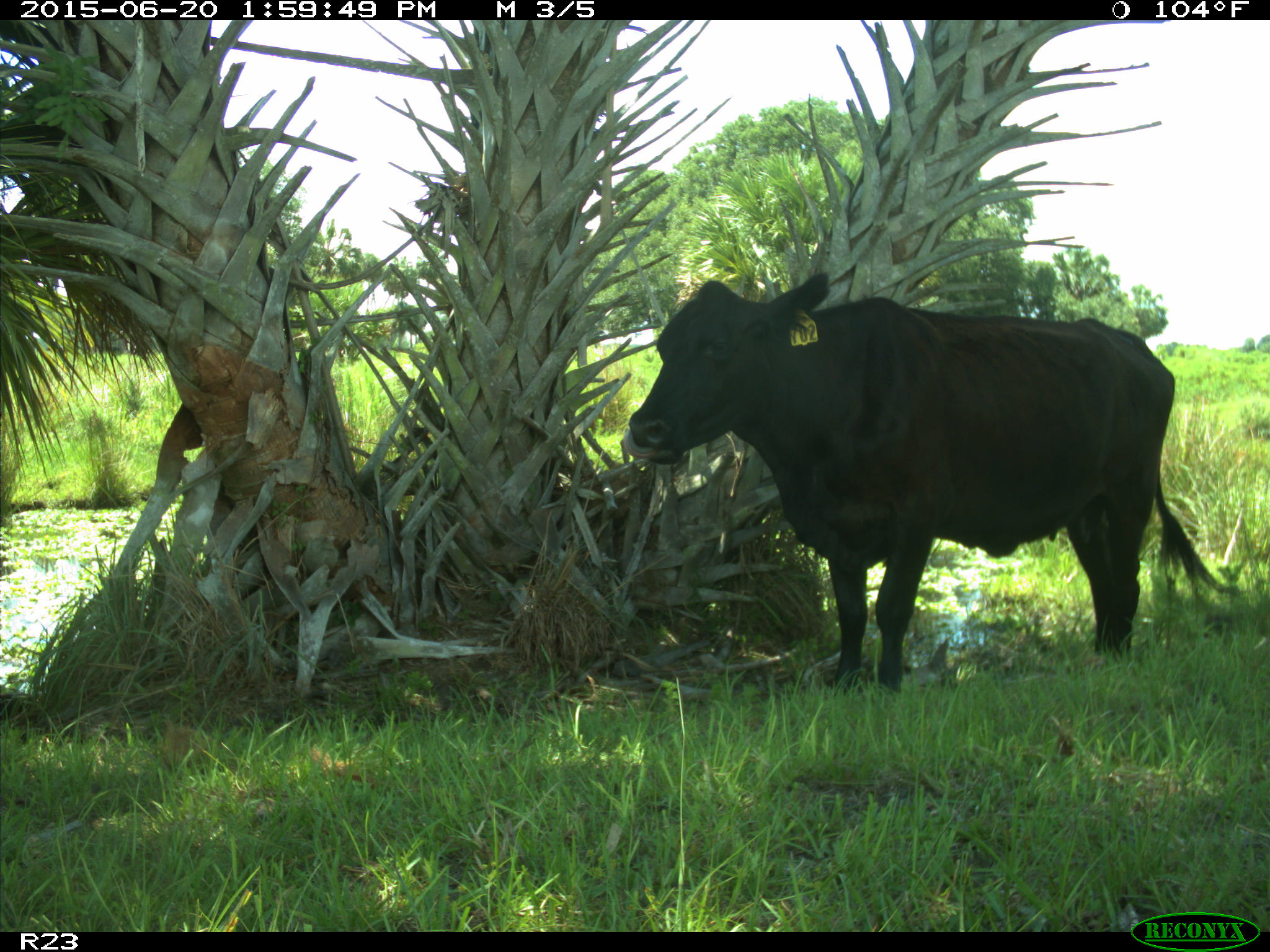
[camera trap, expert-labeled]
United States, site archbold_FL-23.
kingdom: Animalia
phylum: Chordata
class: Mammalia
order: Artiodactyla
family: Bovidae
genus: Bos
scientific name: Bos taurus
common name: domestic cow